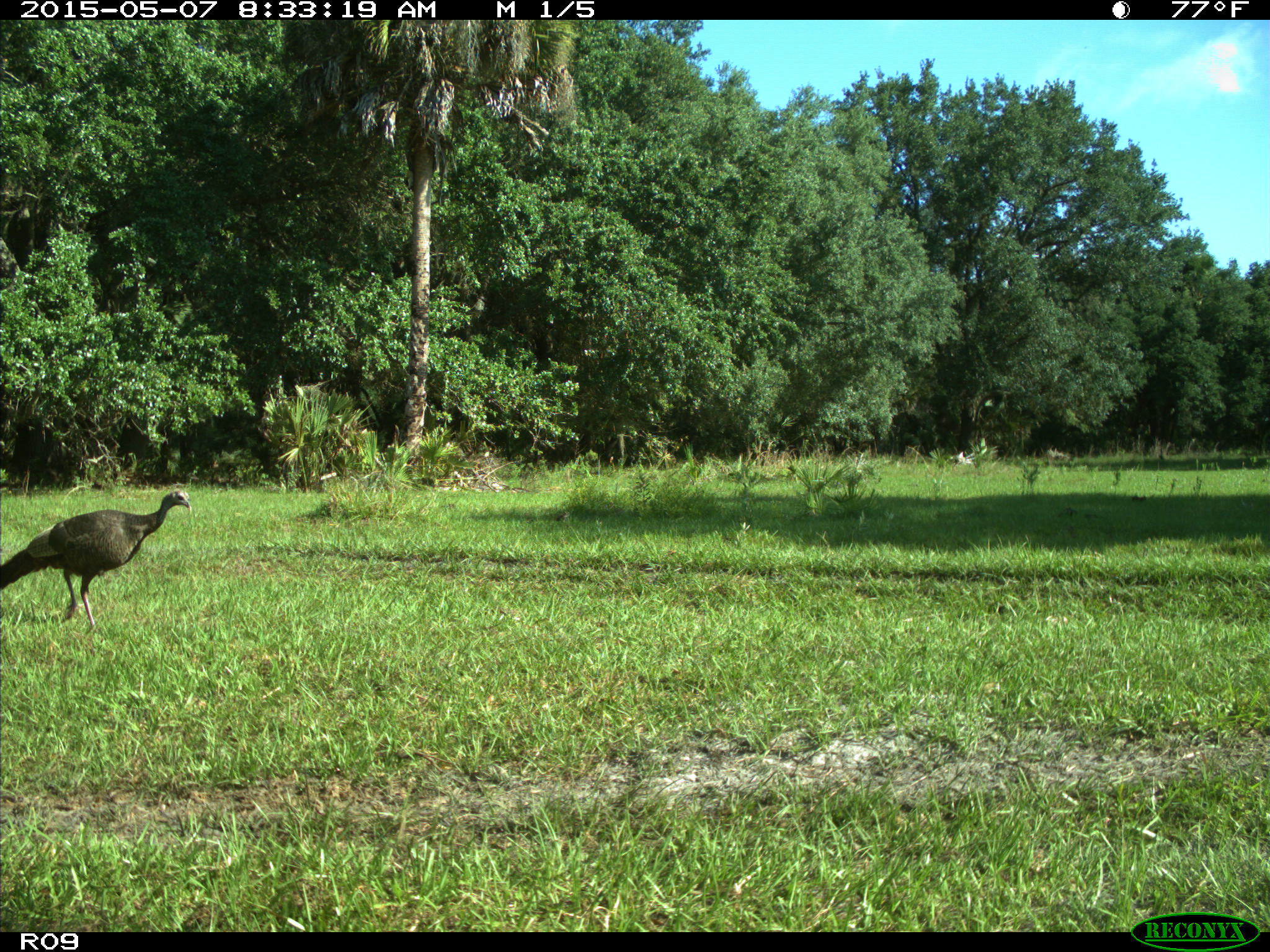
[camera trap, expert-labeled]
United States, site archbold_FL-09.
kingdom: Animalia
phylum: Chordata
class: Aves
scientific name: Aves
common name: birds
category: unidentified bird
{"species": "unidentified bird (birds) (Aves)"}